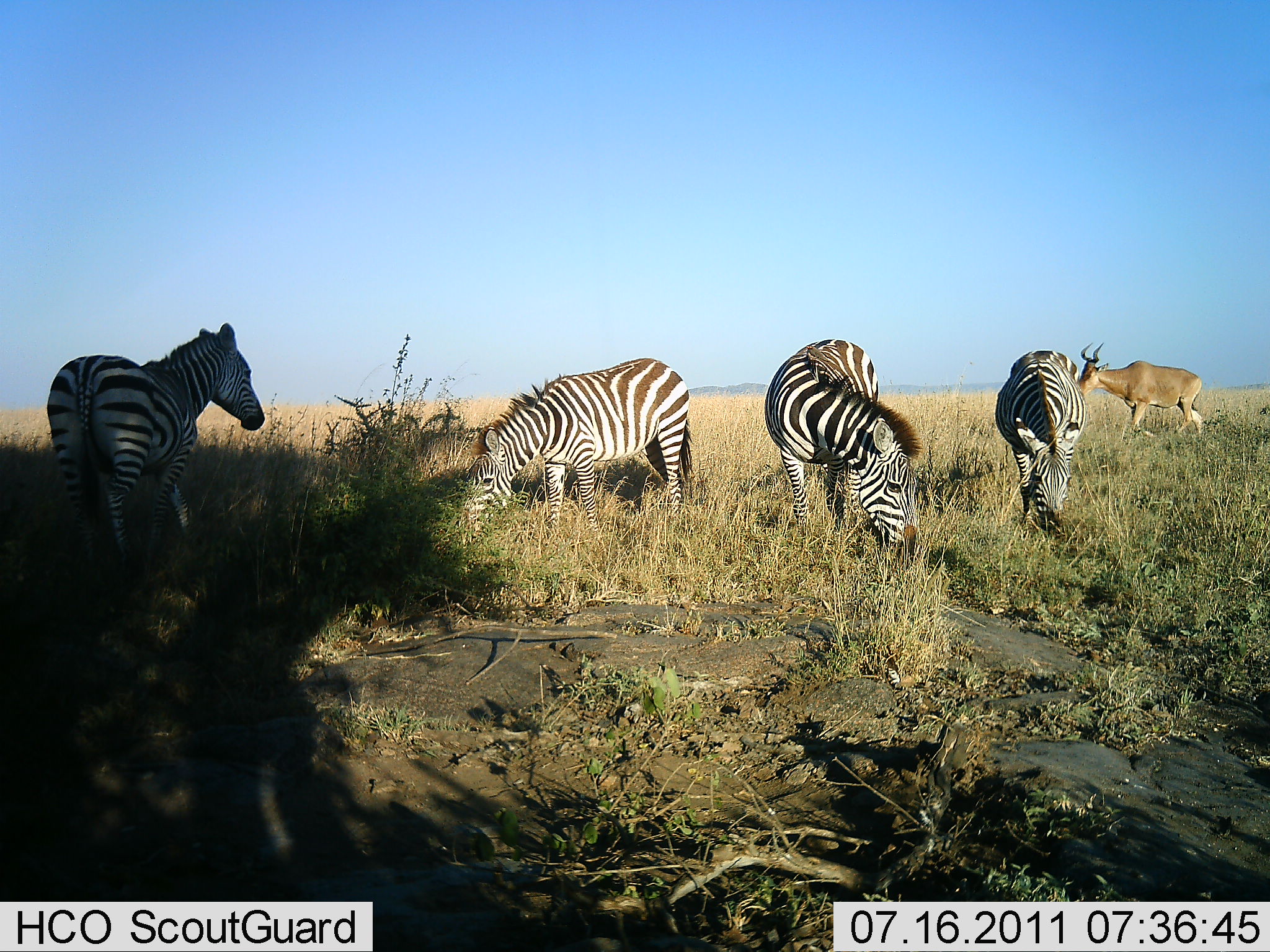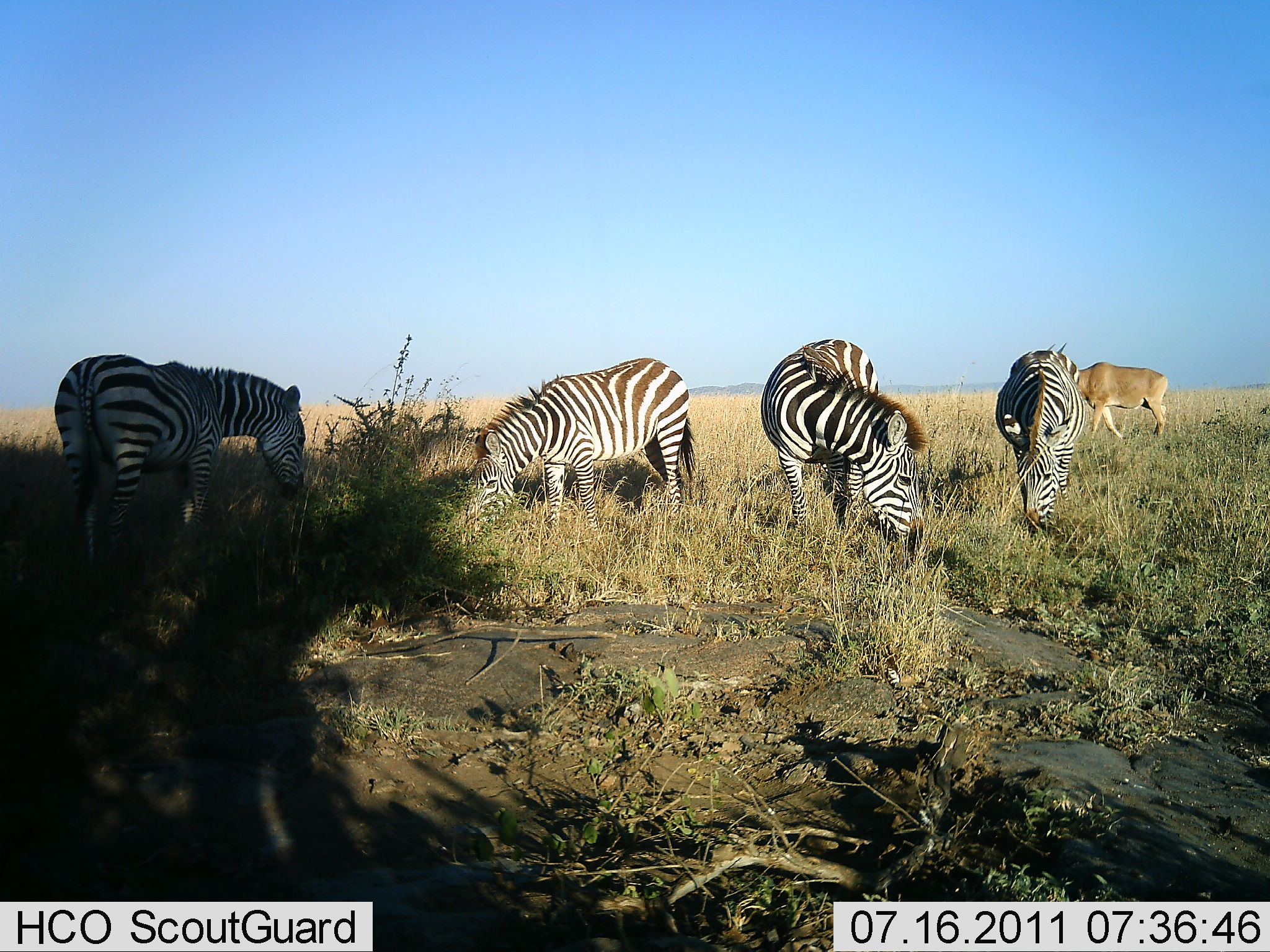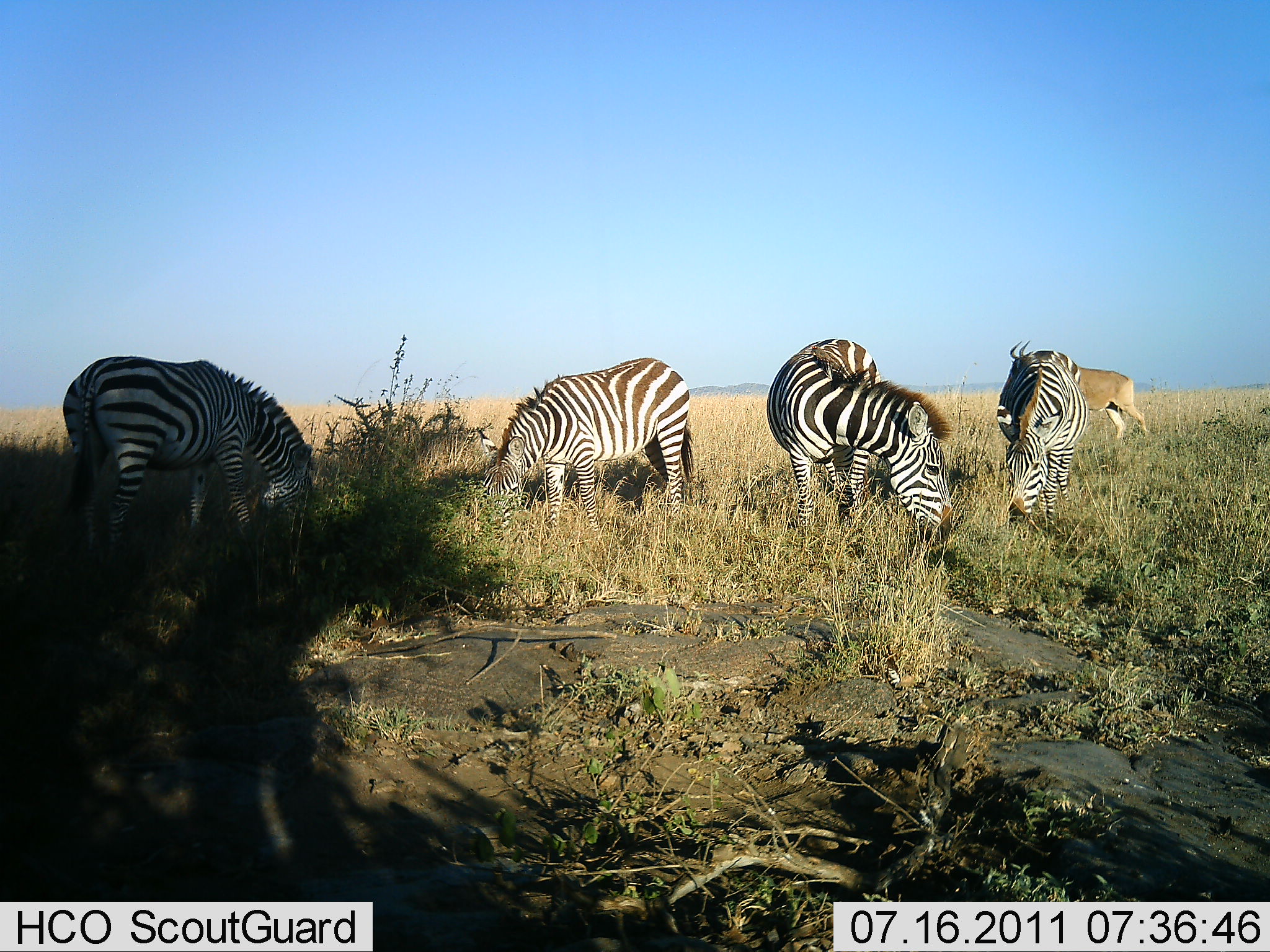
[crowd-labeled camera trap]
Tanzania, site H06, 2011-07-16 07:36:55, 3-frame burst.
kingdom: Animalia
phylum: Chordata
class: Mammalia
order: Artiodactyla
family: Bovidae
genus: Alcelaphus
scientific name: Alcelaphus buselaphus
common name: hartebeest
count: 1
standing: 8%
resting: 0%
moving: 92%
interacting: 0%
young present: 0%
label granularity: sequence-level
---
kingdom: Animalia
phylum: Chordata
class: Mammalia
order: Perissodactyla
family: Equidae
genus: Equus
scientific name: Equus quagga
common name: plains zebra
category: zebra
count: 4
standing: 20%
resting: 0%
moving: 0%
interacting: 0%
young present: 0%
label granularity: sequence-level